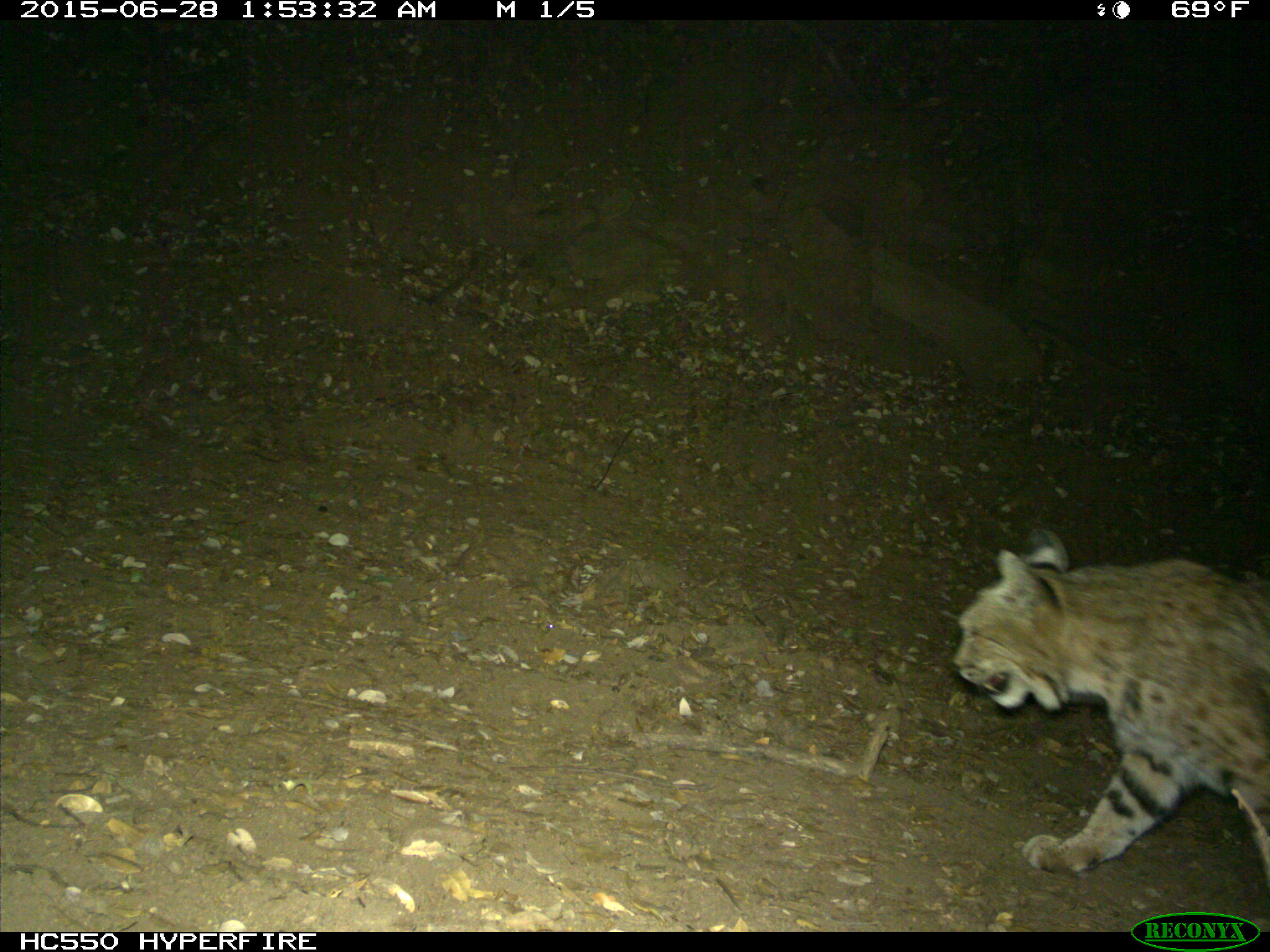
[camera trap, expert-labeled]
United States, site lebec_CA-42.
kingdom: Animalia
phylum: Chordata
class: Mammalia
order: Carnivora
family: Felidae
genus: Lynx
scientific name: Lynx rufus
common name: bobcat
Lynx rufus (bobcat).